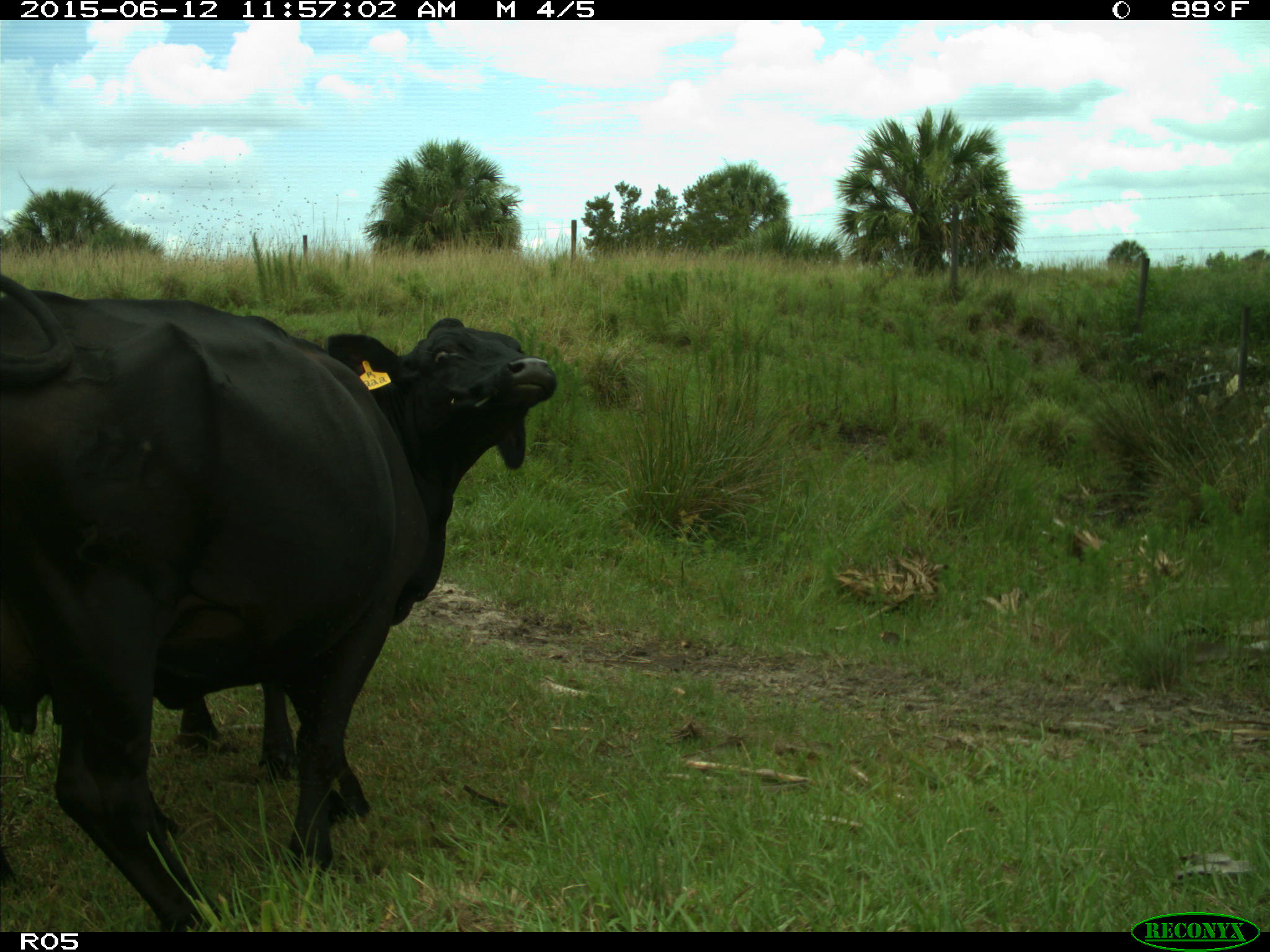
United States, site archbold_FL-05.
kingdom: Animalia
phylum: Chordata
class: Mammalia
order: Artiodactyla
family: Bovidae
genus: Bos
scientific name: Bos taurus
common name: domestic cow